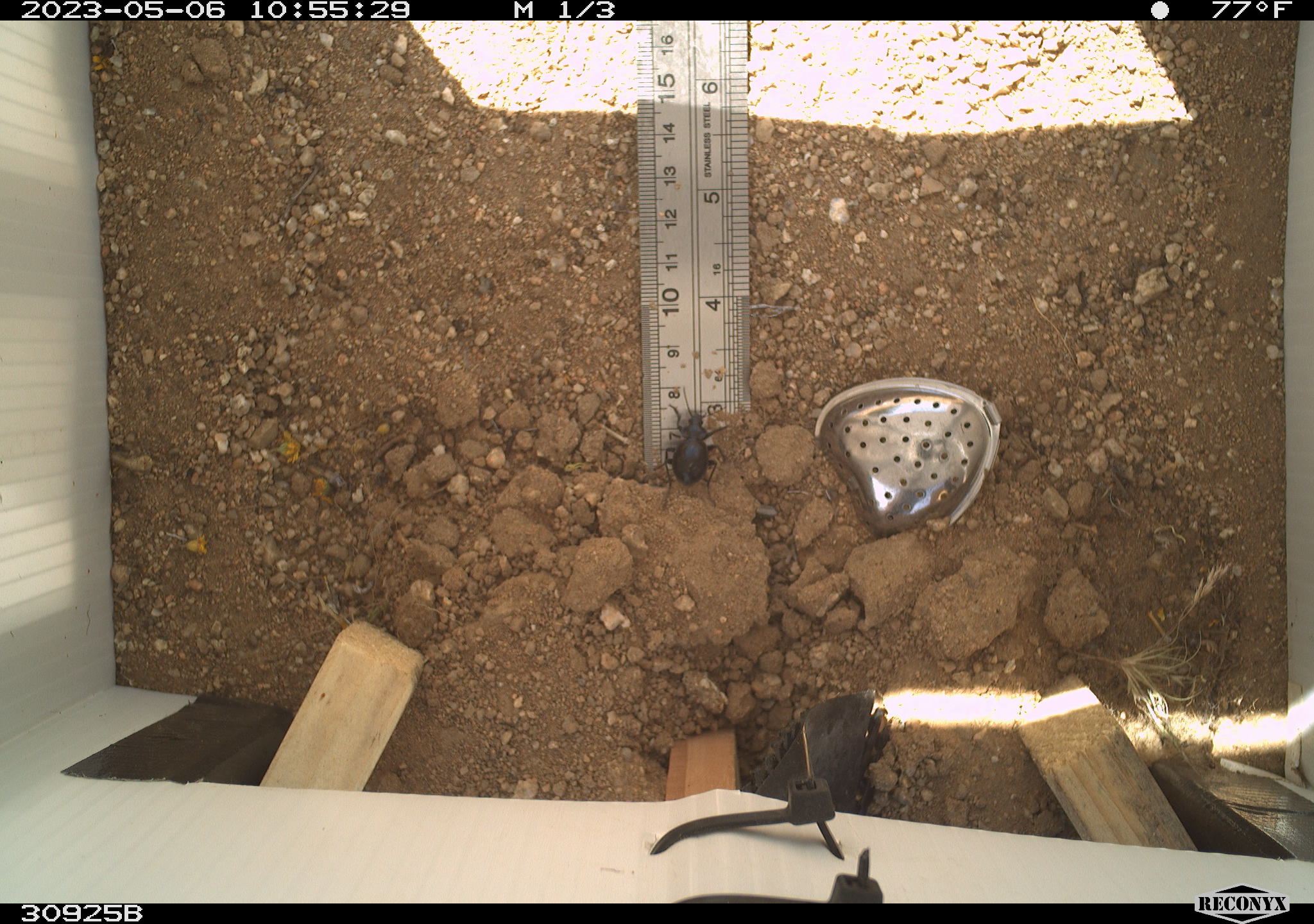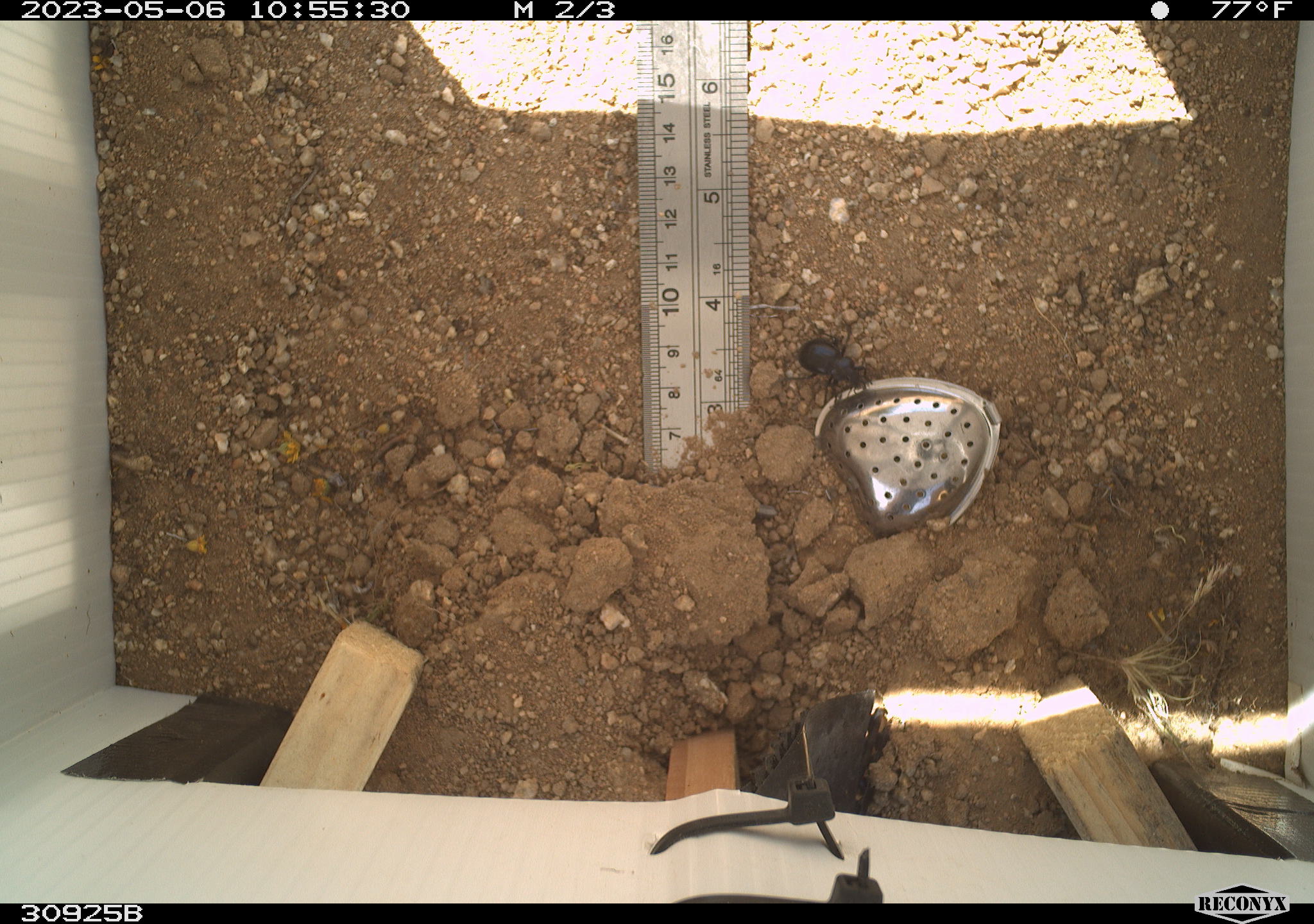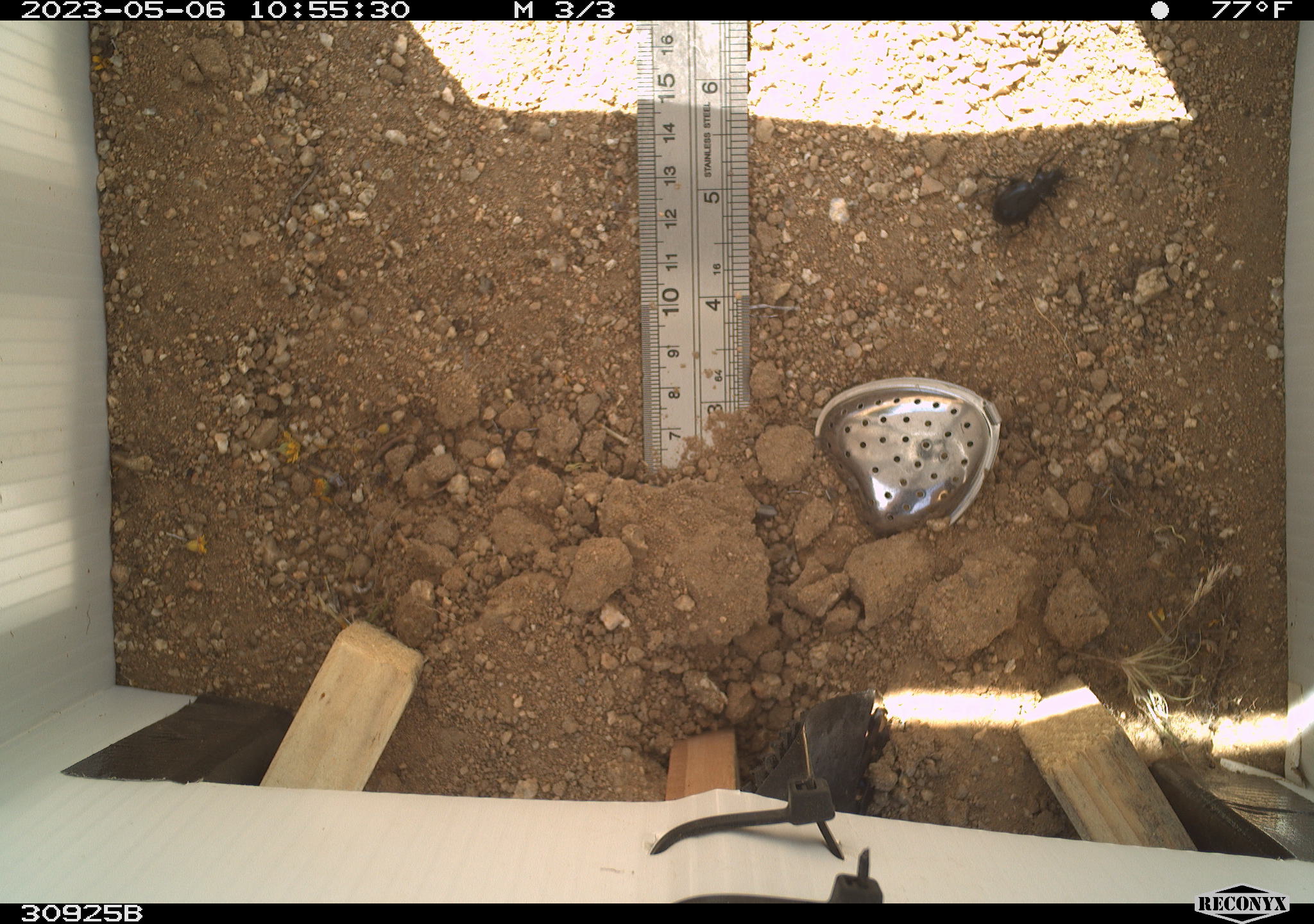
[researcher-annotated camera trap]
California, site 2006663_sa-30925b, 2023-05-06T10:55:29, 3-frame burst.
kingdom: Animalia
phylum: Arthropoda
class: Insecta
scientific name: Insecta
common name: insect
Insect (Insecta).